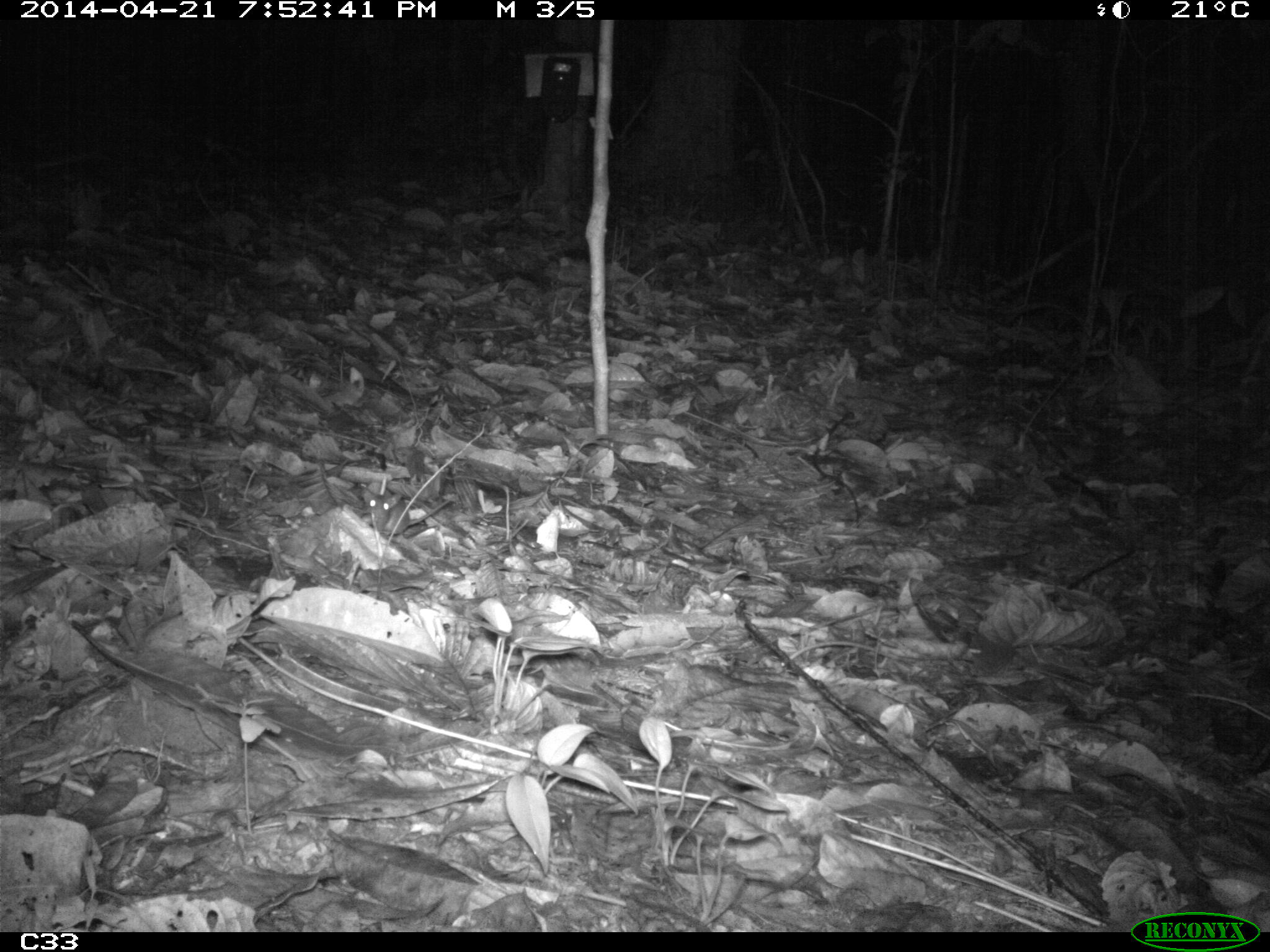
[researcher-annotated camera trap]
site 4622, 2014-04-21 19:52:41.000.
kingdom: Animalia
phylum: Chordata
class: Mammalia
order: Rodentia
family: Muridae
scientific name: Muridae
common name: mice, rats, and gerbils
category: unknown mouse or rat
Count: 1.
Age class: adult.